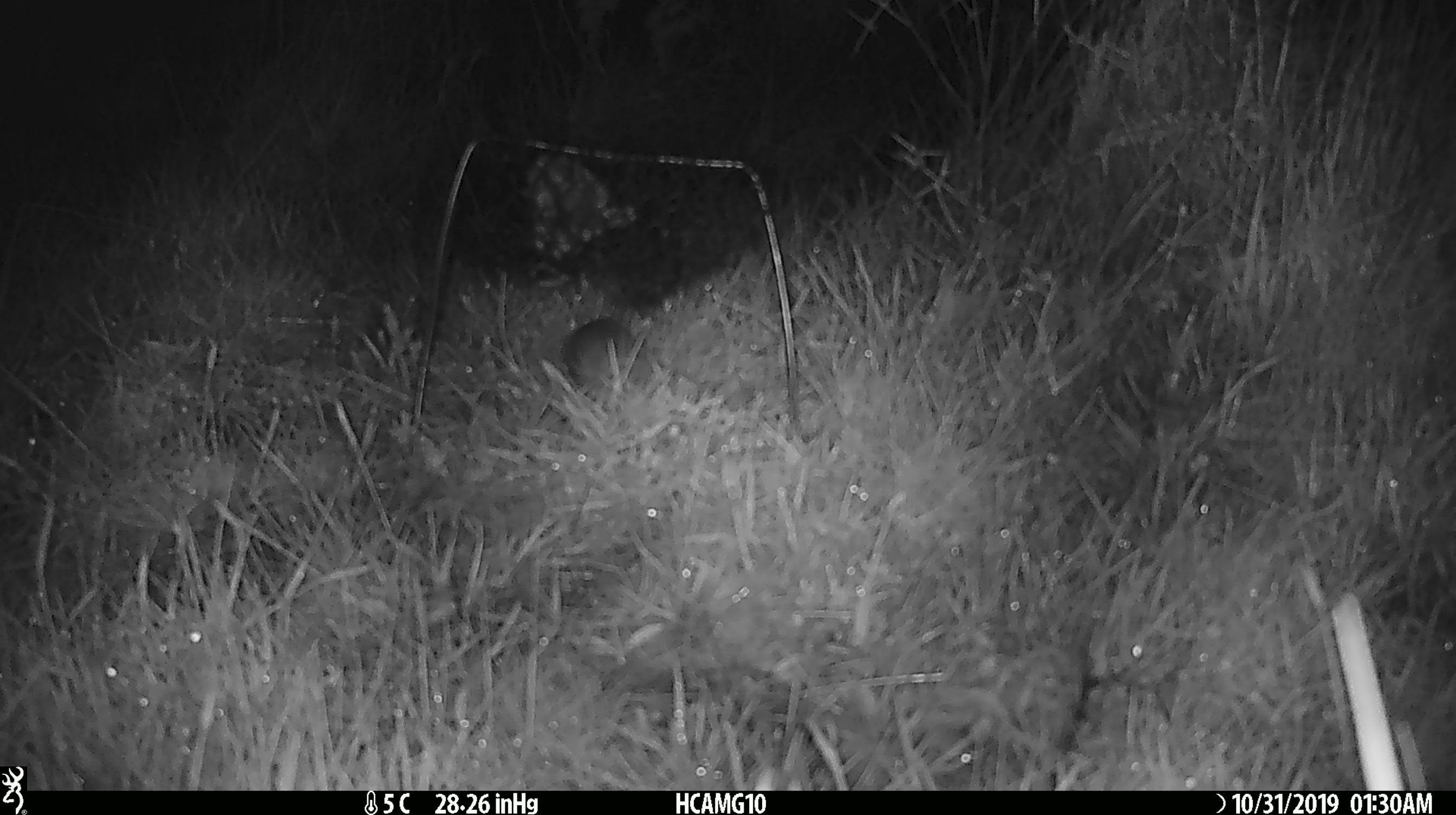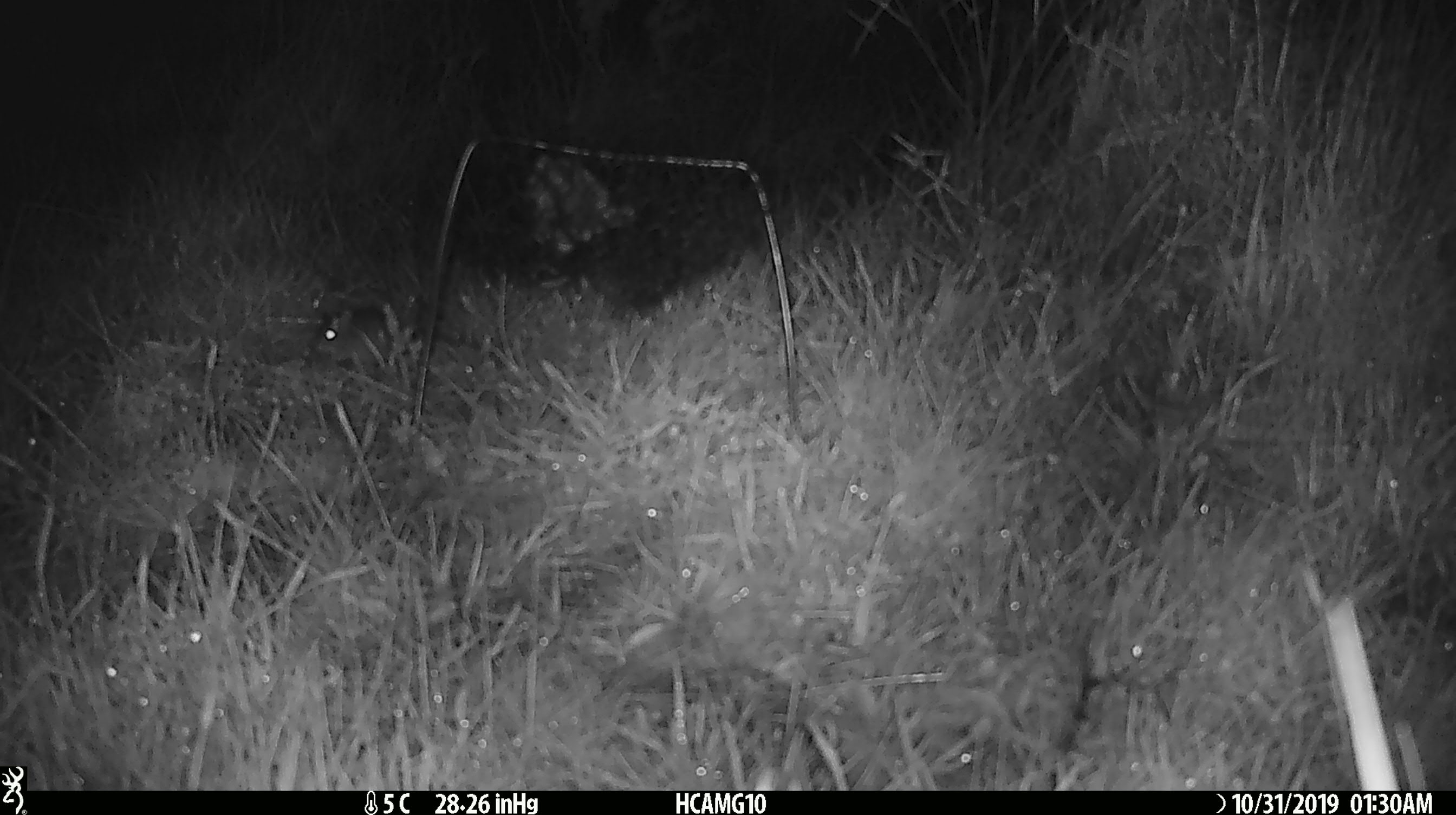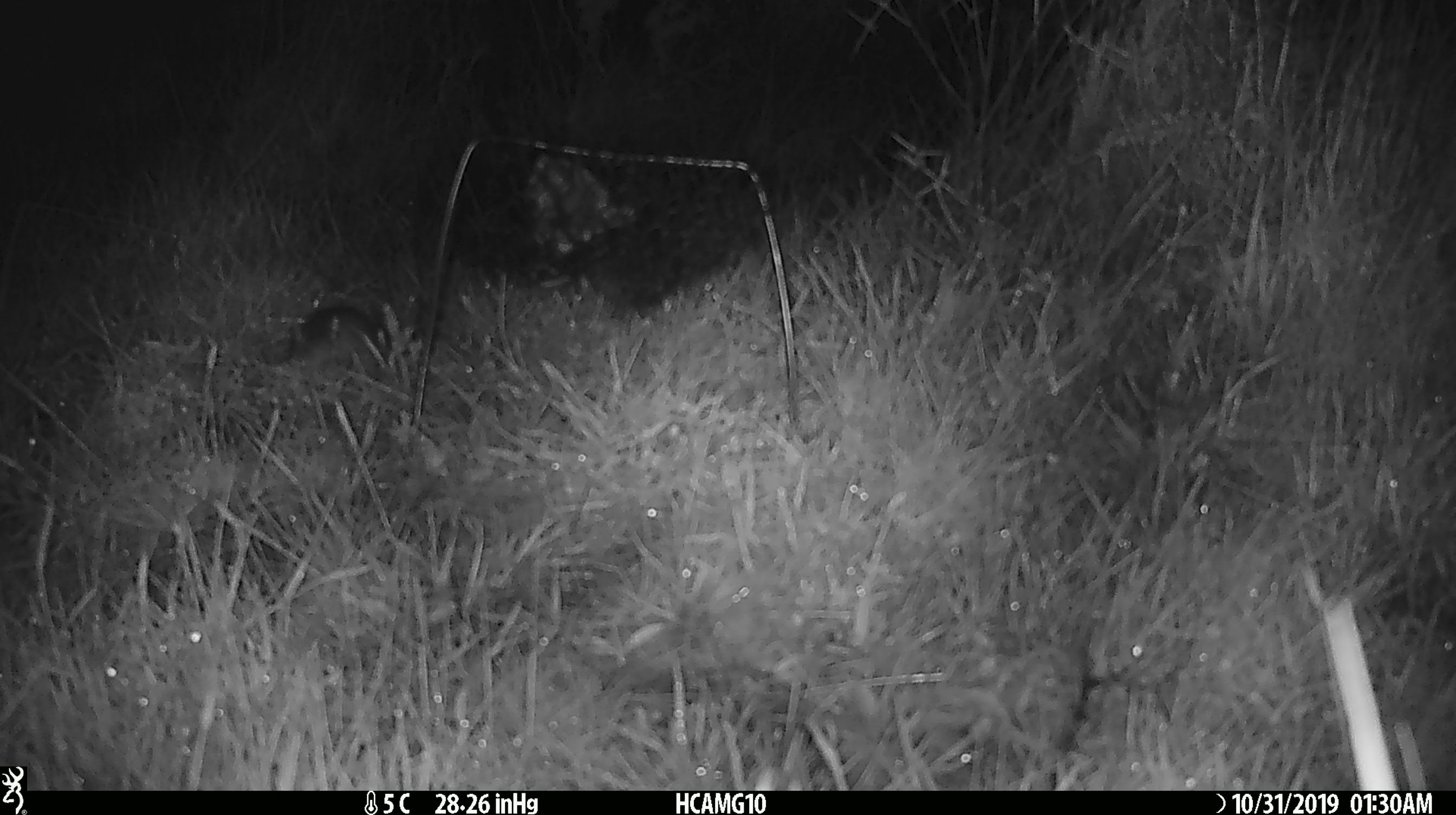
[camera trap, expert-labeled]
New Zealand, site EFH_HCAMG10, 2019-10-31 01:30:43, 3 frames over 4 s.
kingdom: Animalia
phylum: Chordata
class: Mammalia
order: Rodentia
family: Muridae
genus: Mus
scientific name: Mus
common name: mouse